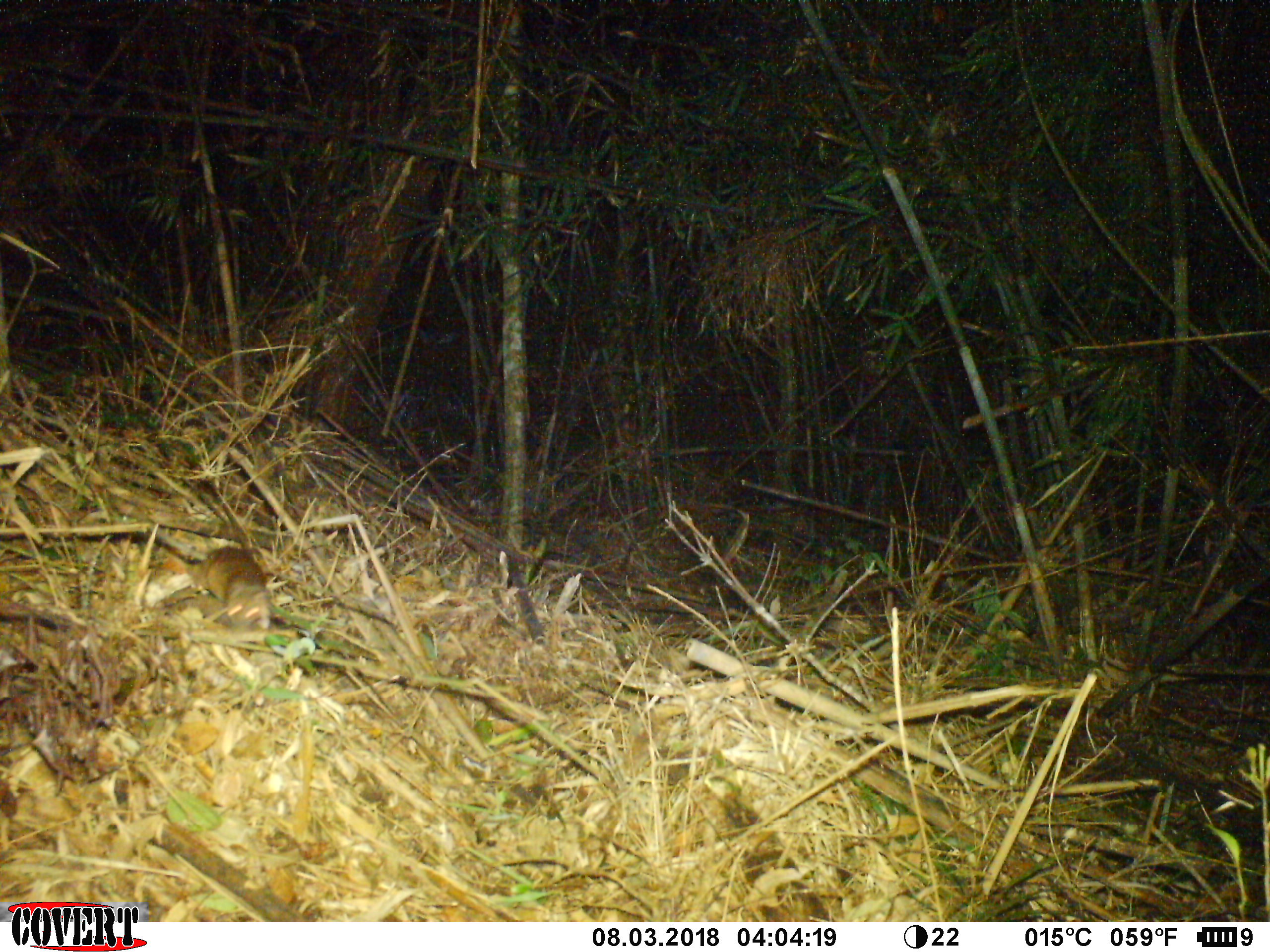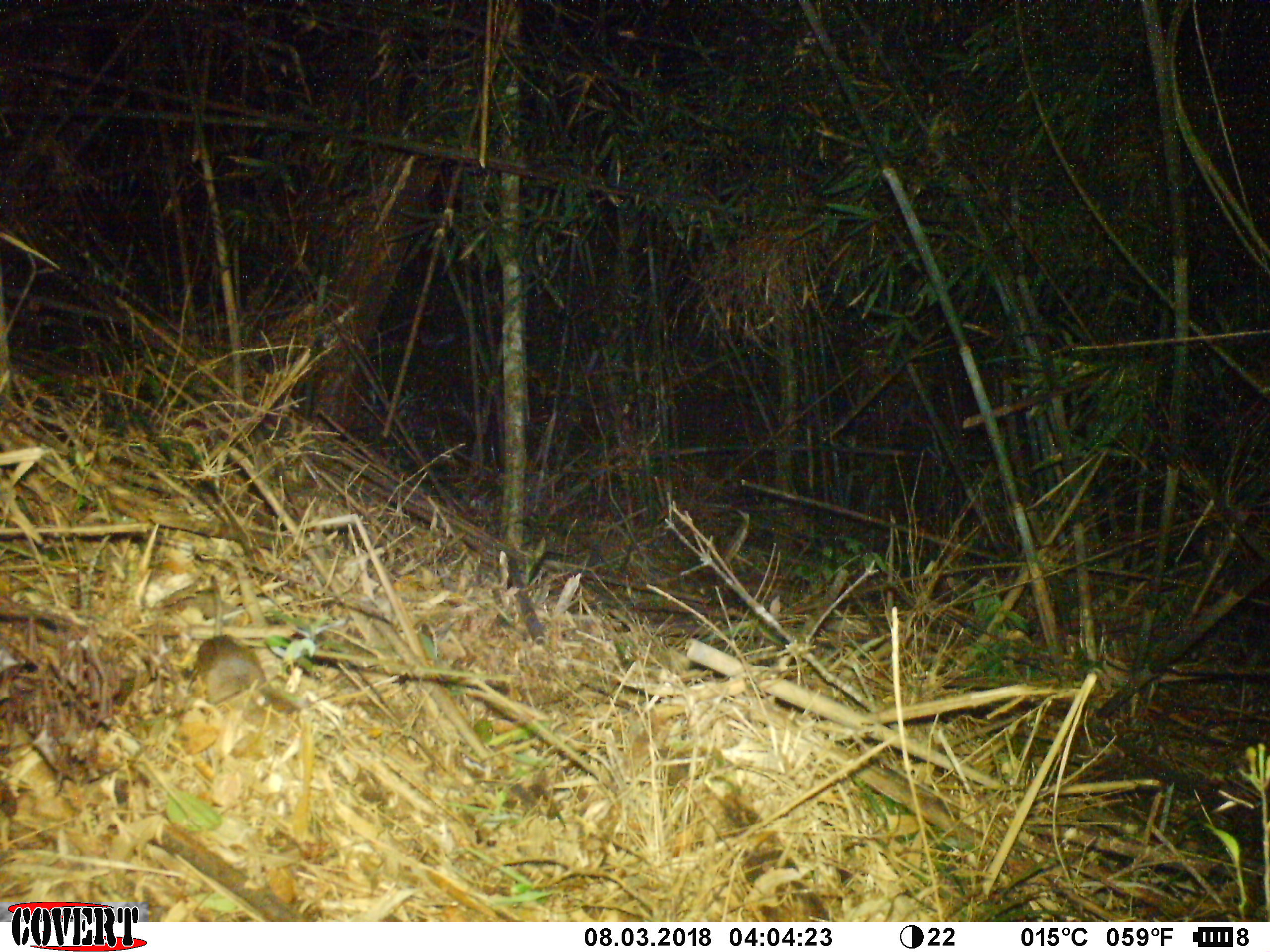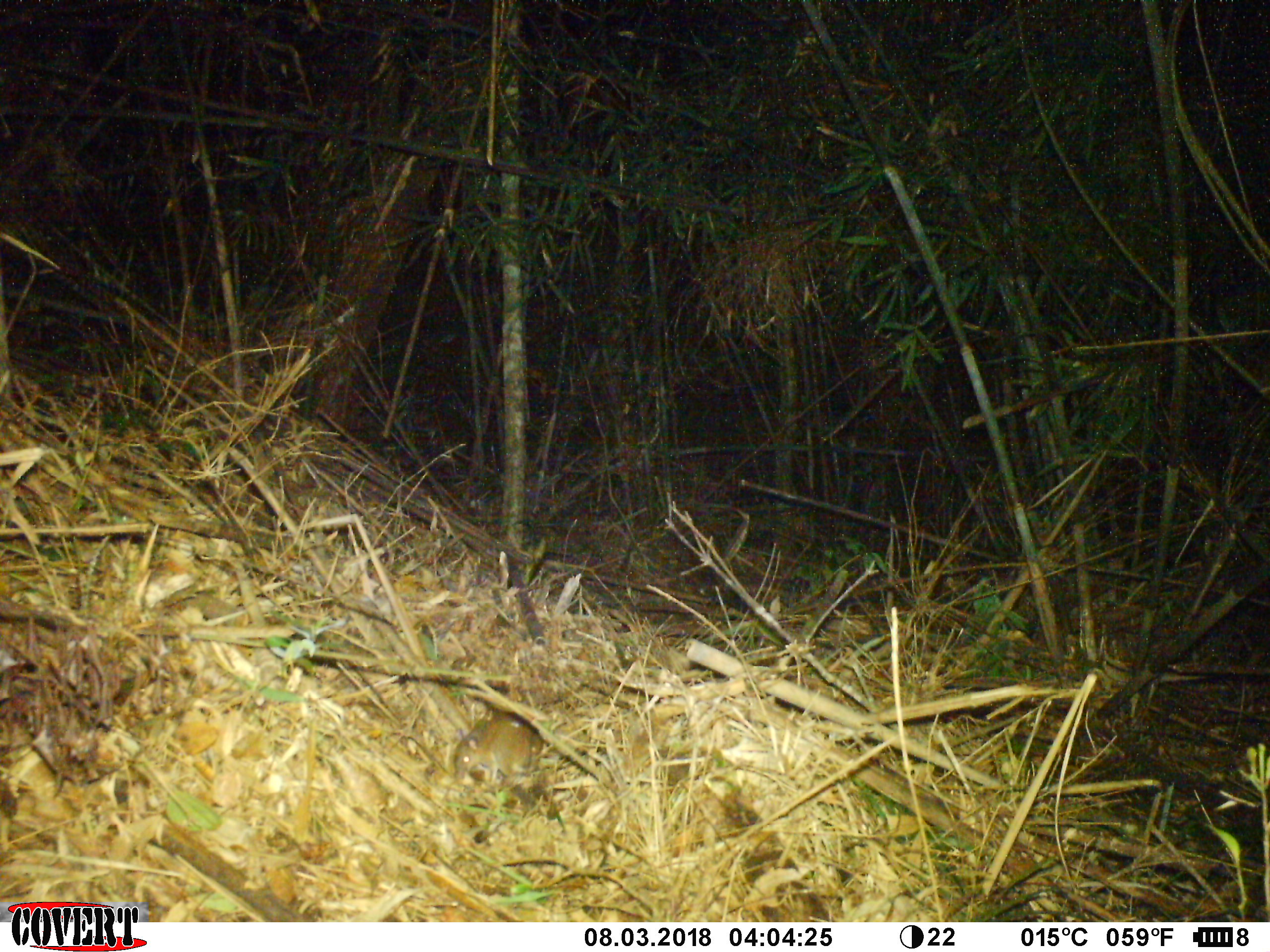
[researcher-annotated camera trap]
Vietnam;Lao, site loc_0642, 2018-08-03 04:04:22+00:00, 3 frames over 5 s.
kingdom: Animalia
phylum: Chordata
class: Mammalia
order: Rodentia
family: Muridae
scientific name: Muridae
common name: old-world mice and rats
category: unidentified murid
Unidentified murid (old-world mice and rats) (Muridae). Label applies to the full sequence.